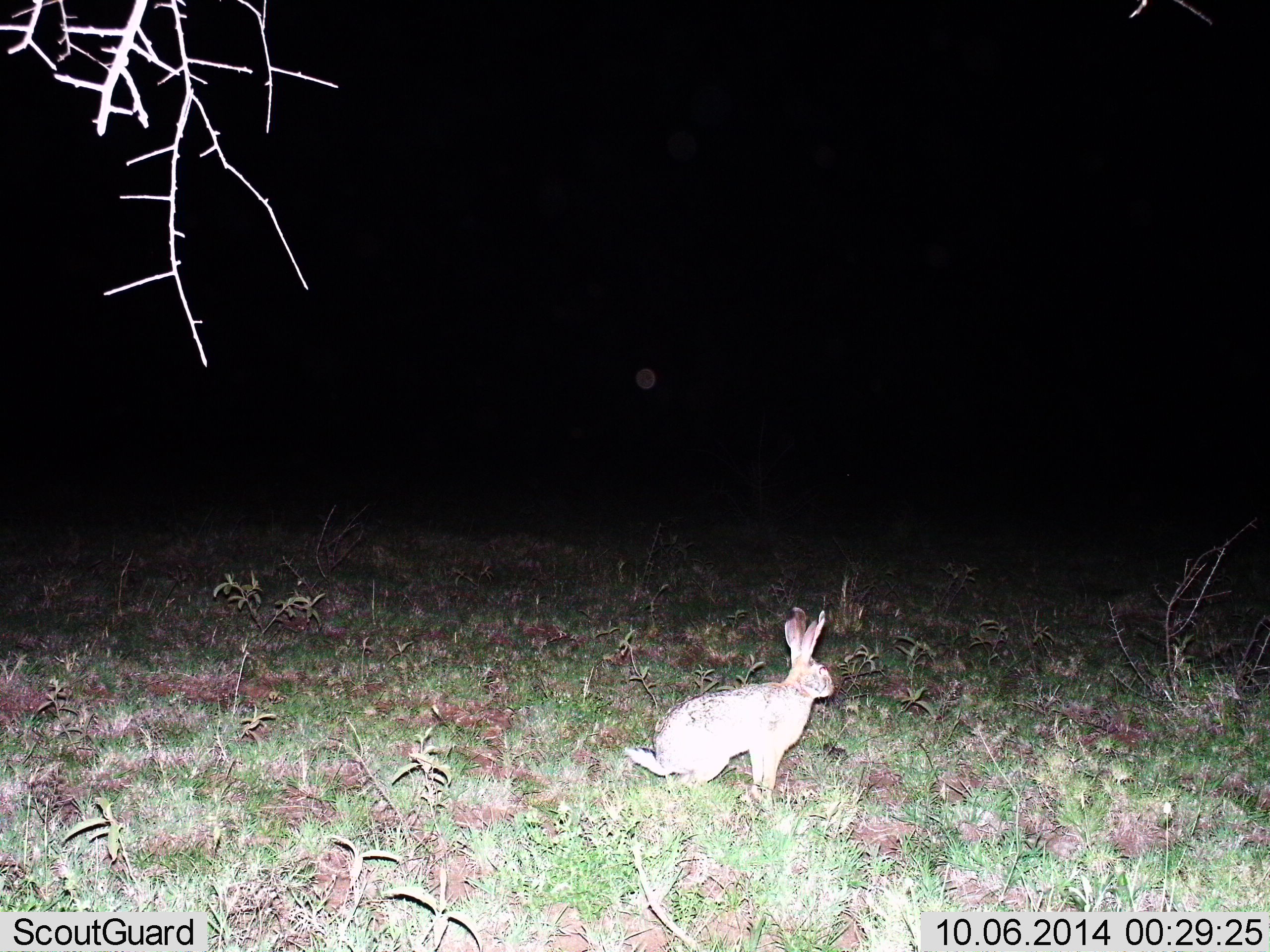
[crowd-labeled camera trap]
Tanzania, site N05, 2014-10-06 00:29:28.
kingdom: Animalia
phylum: Chordata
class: Mammalia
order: Lagomorpha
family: Leporidae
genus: Lepus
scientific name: Lepus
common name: hare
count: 1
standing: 90%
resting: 10%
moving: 0%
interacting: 0%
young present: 0%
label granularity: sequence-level